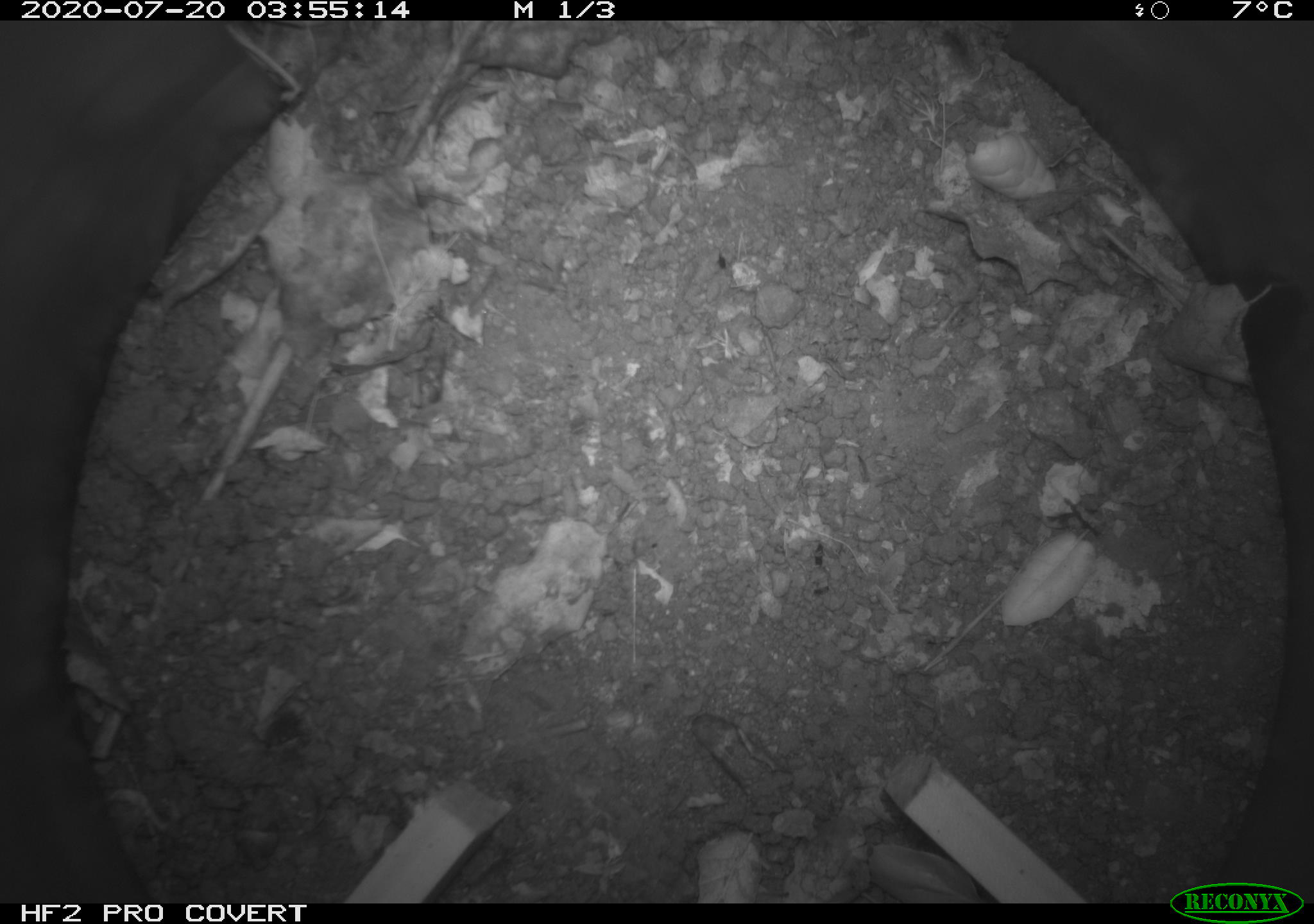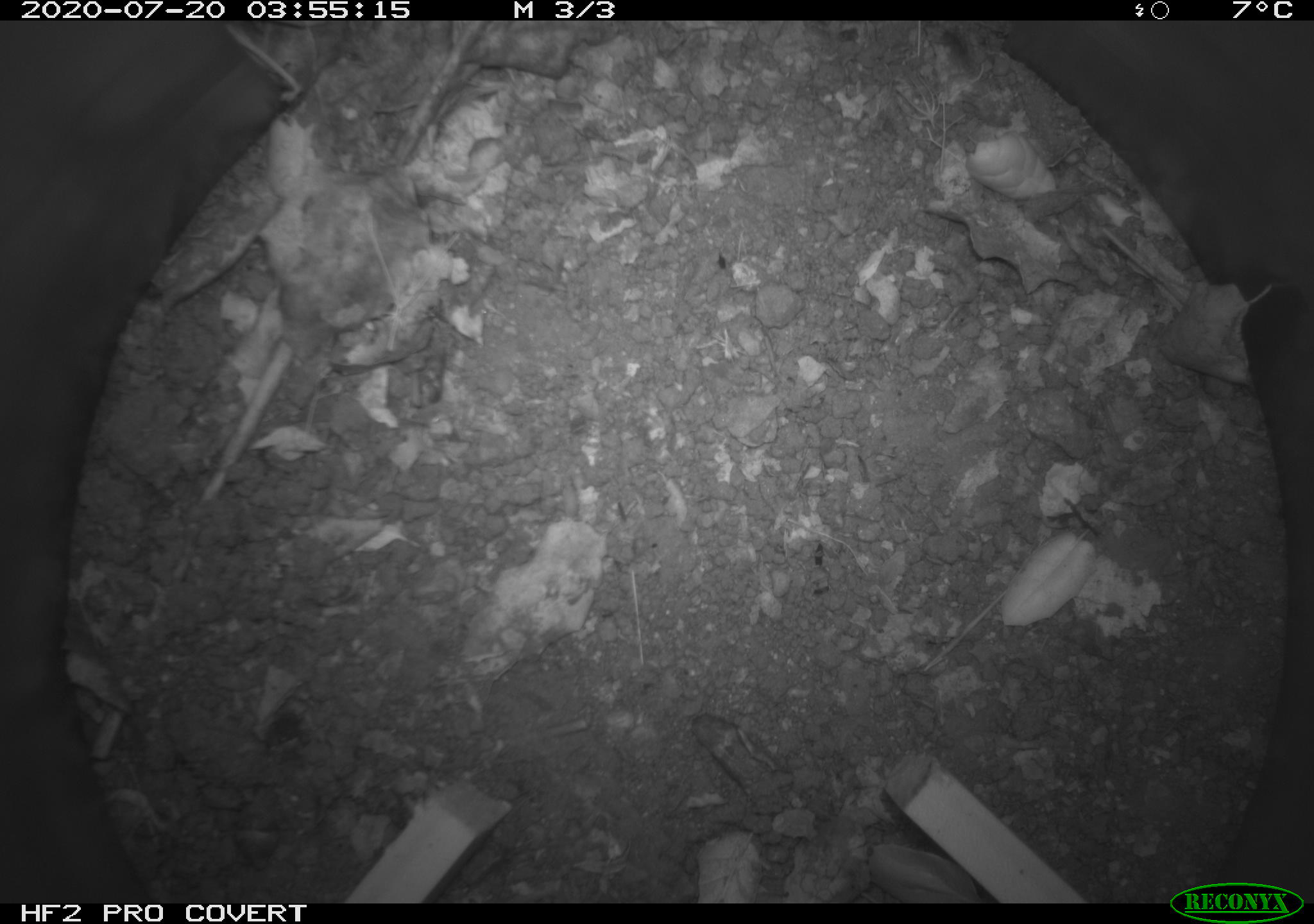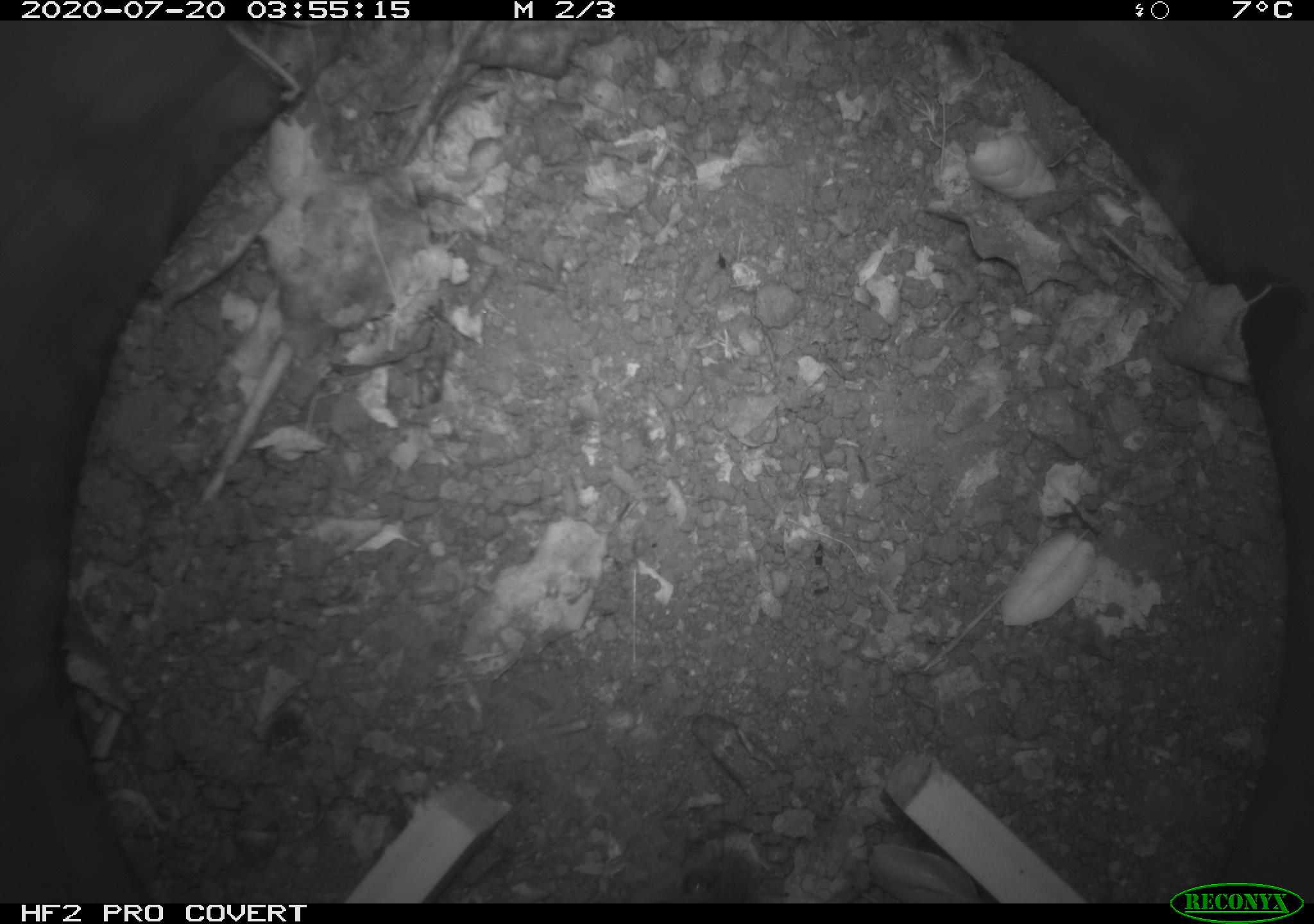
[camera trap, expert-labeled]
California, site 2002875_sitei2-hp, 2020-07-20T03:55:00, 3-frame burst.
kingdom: Animalia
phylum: Chordata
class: Mammalia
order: Rodentia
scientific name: Rodentia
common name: rodent